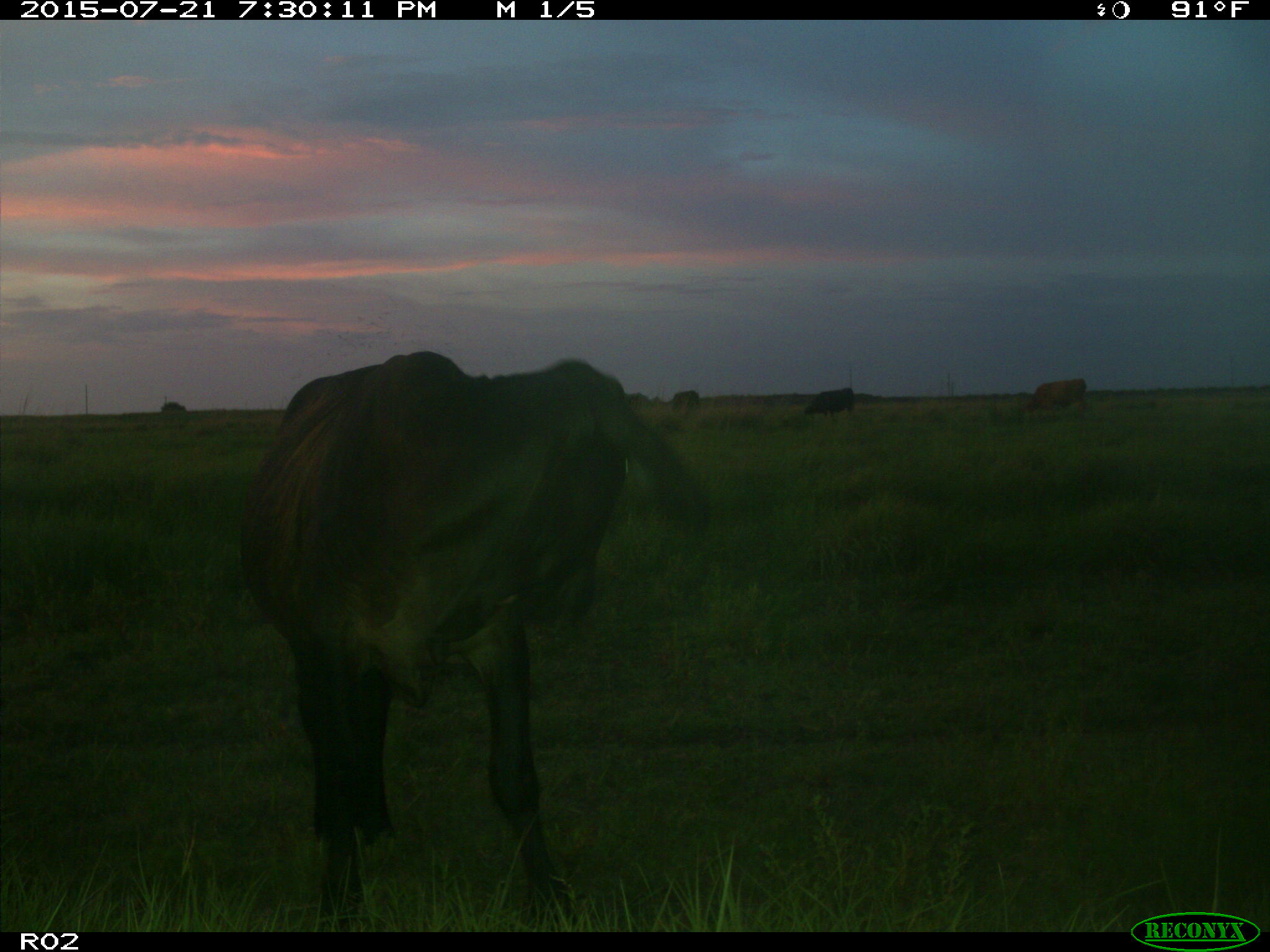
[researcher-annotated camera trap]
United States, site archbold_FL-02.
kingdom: Animalia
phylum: Chordata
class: Mammalia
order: Artiodactyla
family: Bovidae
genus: Bos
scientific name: Bos taurus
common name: domestic cow